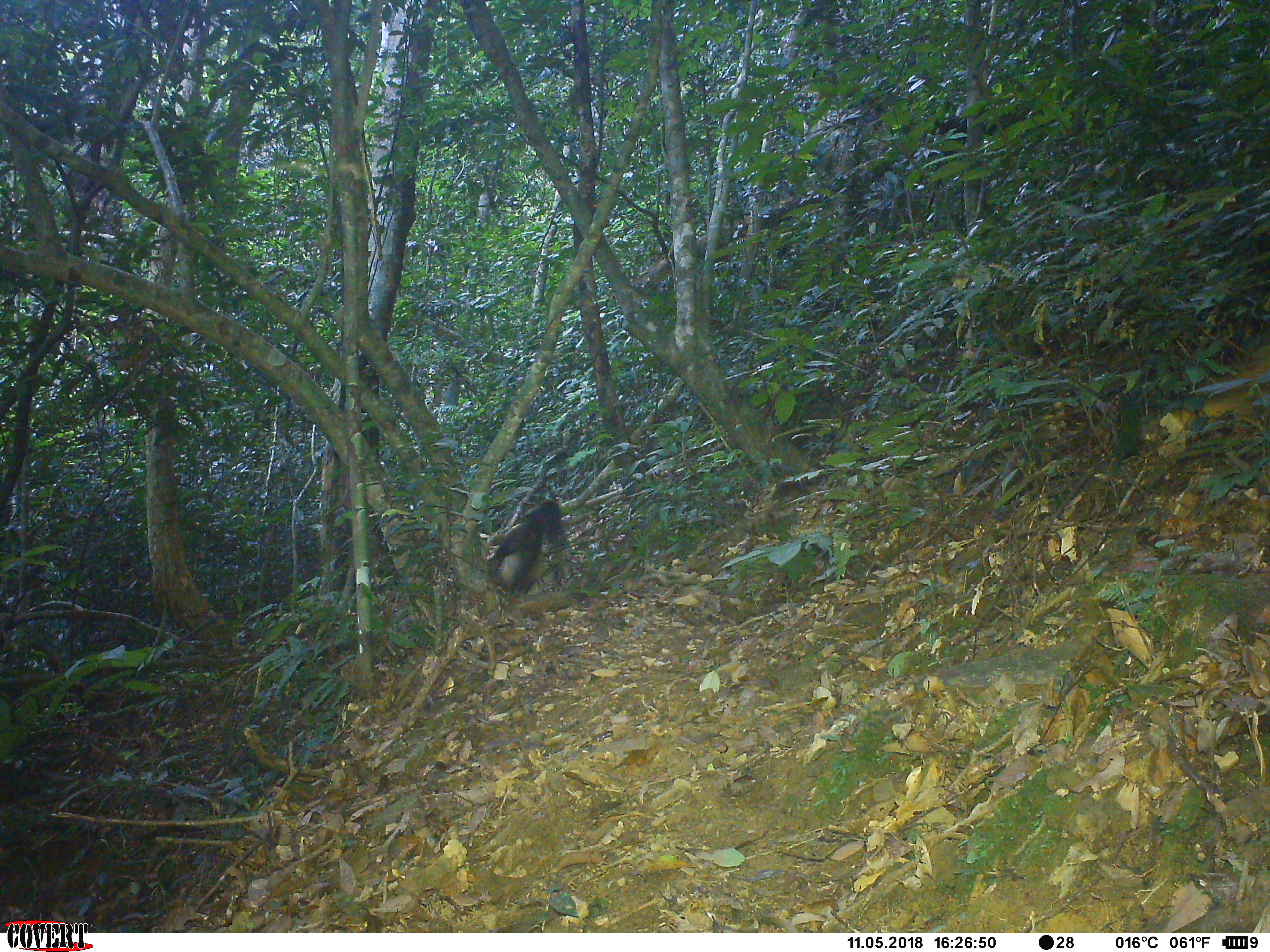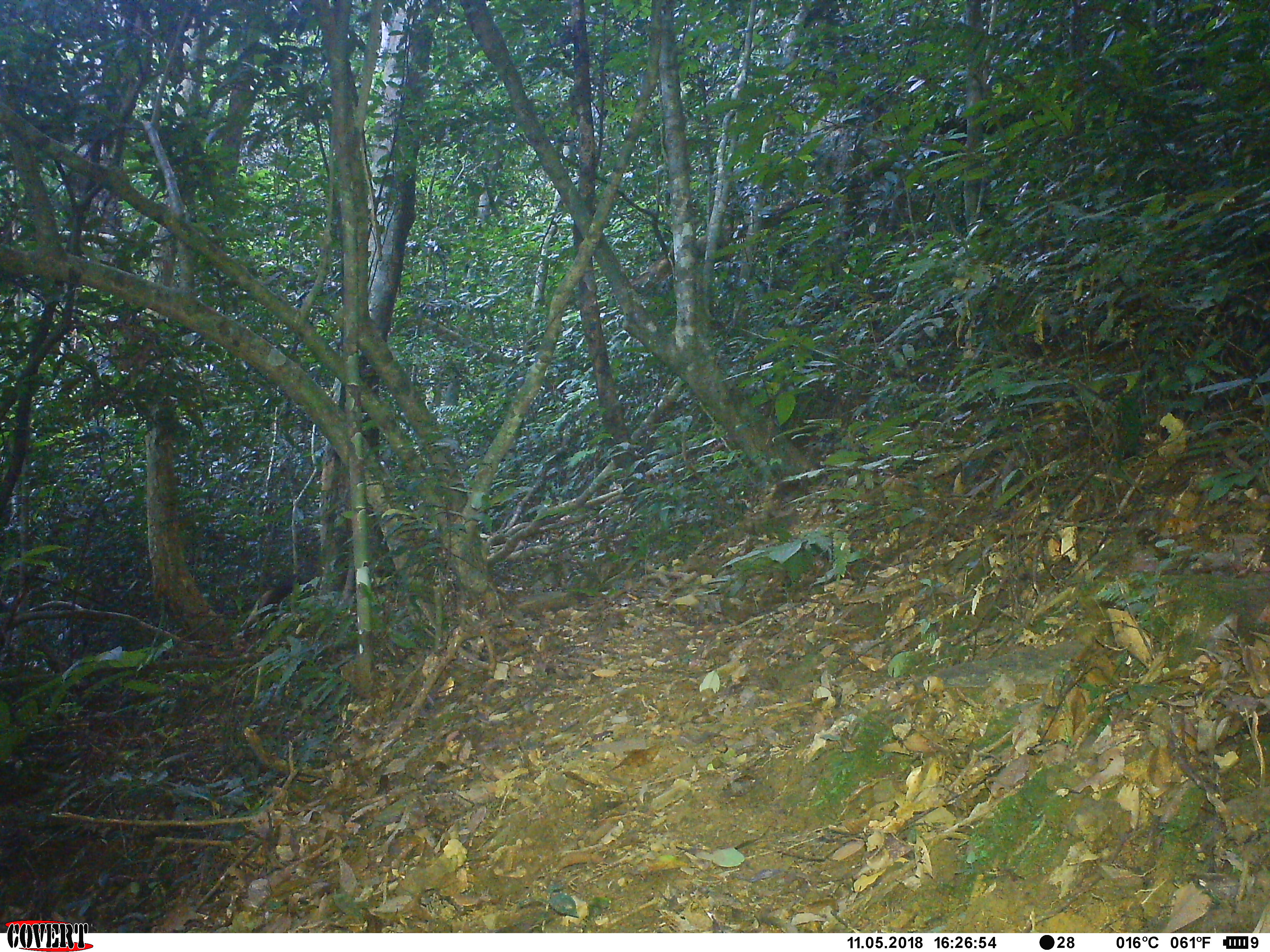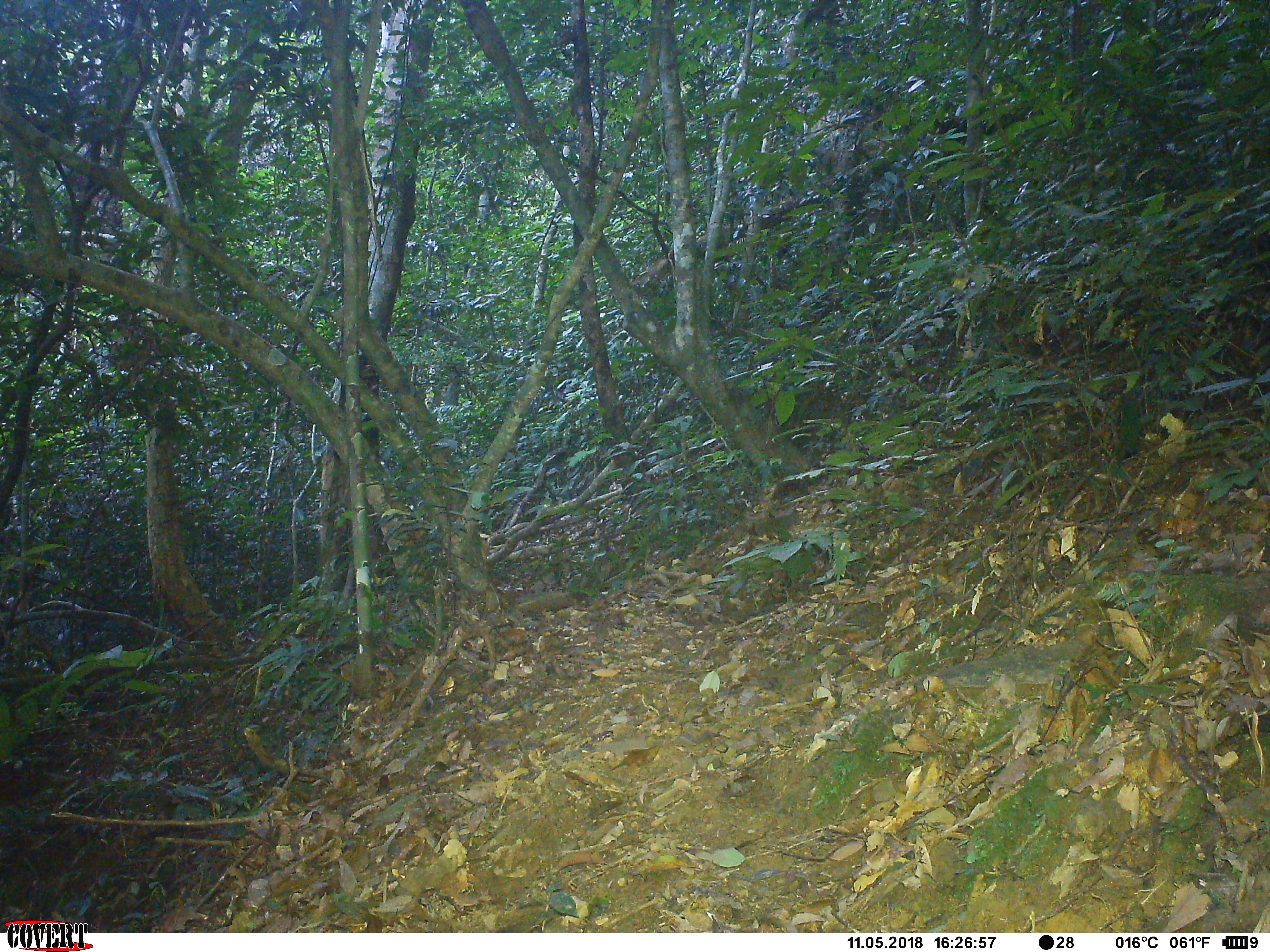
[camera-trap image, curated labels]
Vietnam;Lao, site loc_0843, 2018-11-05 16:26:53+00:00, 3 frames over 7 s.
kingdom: Animalia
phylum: Chordata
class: Mammalia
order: Carnivora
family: Mustelidae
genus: Martes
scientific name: Martes flavigula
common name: yellow-throated marten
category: yellow throated marten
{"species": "yellow throated marten (yellow-throated marten) (Martes flavigula)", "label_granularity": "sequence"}